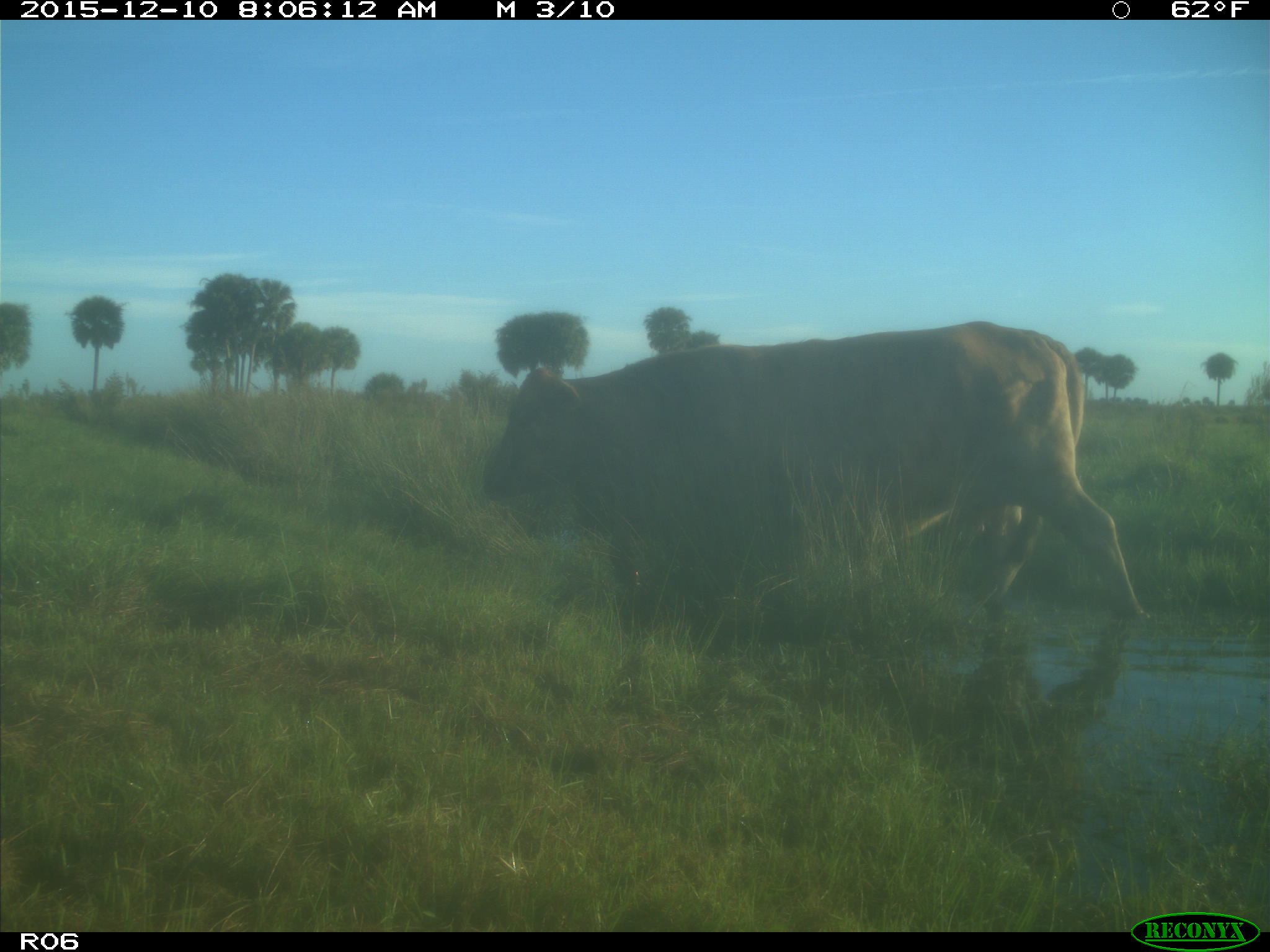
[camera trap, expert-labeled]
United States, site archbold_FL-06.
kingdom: Animalia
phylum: Chordata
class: Mammalia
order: Artiodactyla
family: Bovidae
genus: Bos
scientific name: Bos taurus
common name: domestic cow